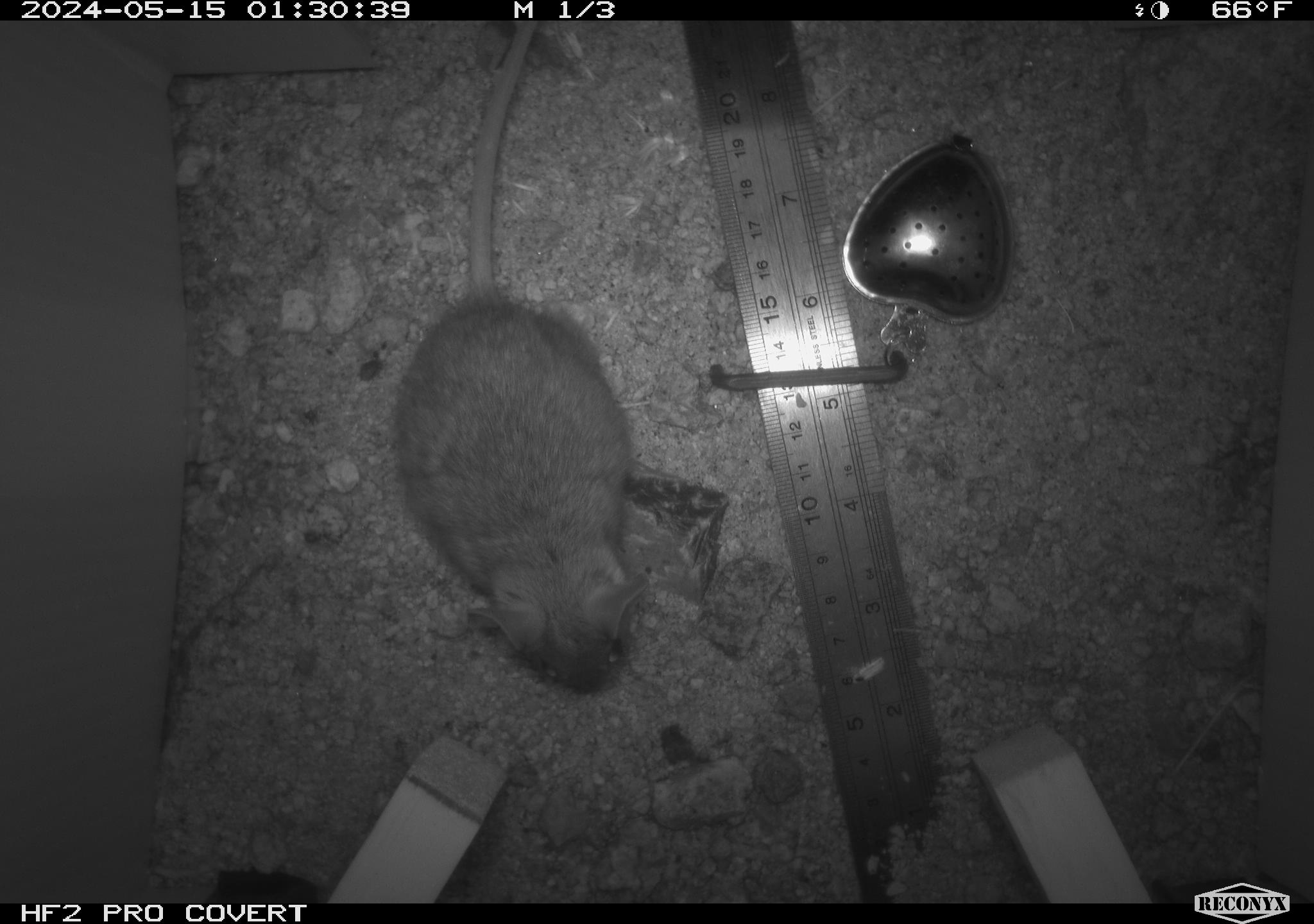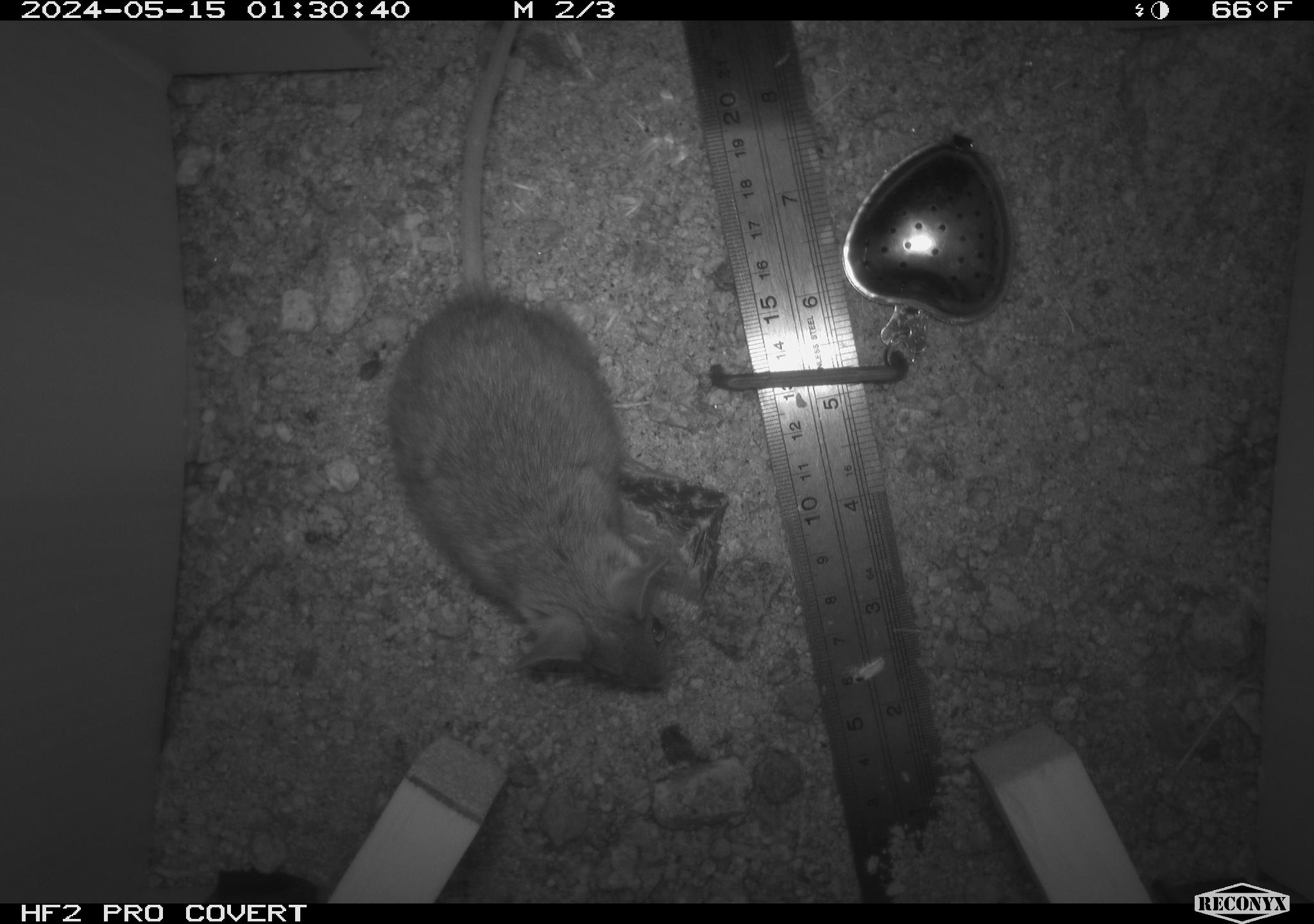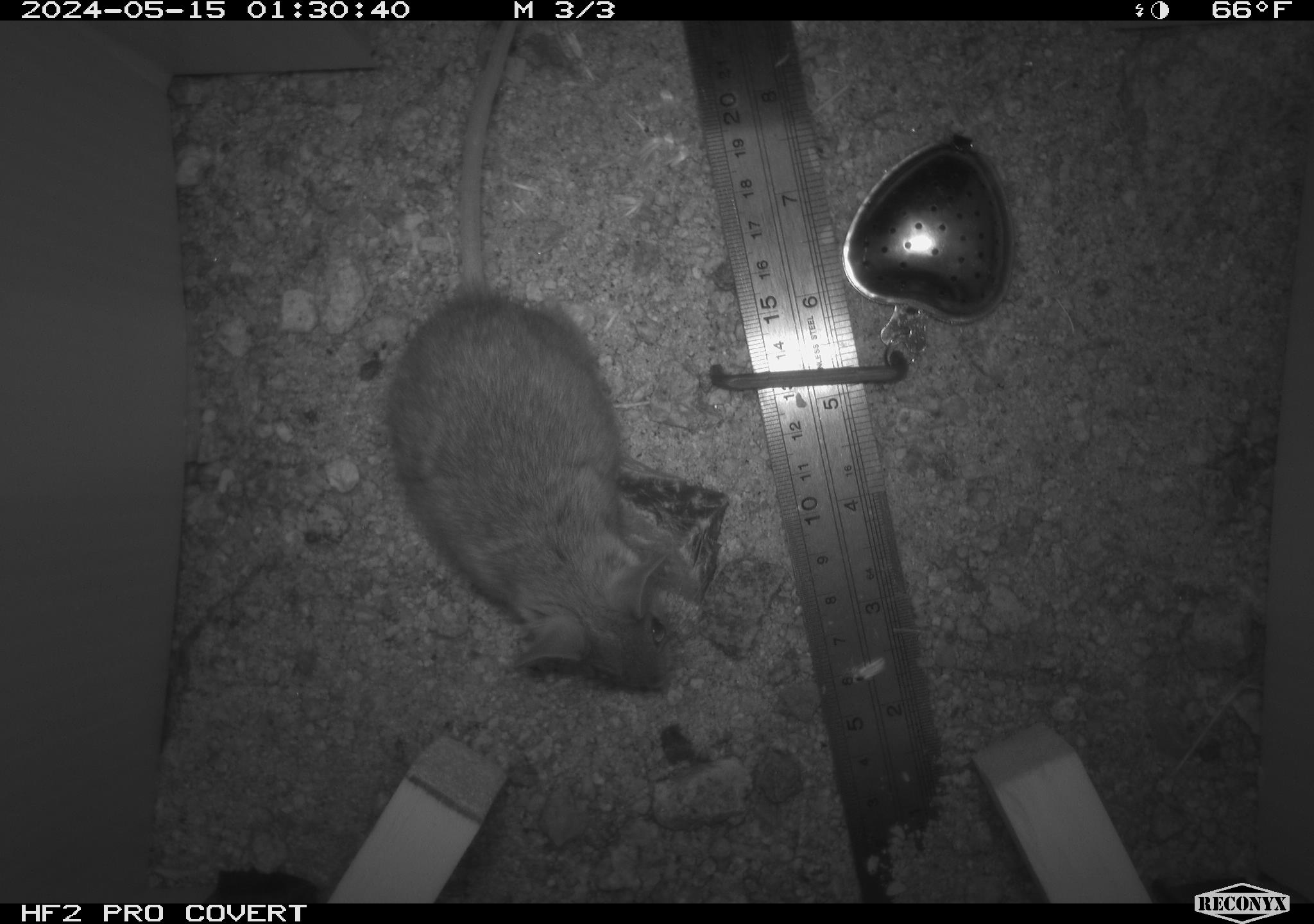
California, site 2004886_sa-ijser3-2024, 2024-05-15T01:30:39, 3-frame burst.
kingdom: Animalia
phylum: Chordata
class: Mammalia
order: Rodentia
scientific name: Rodentia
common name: mouse species